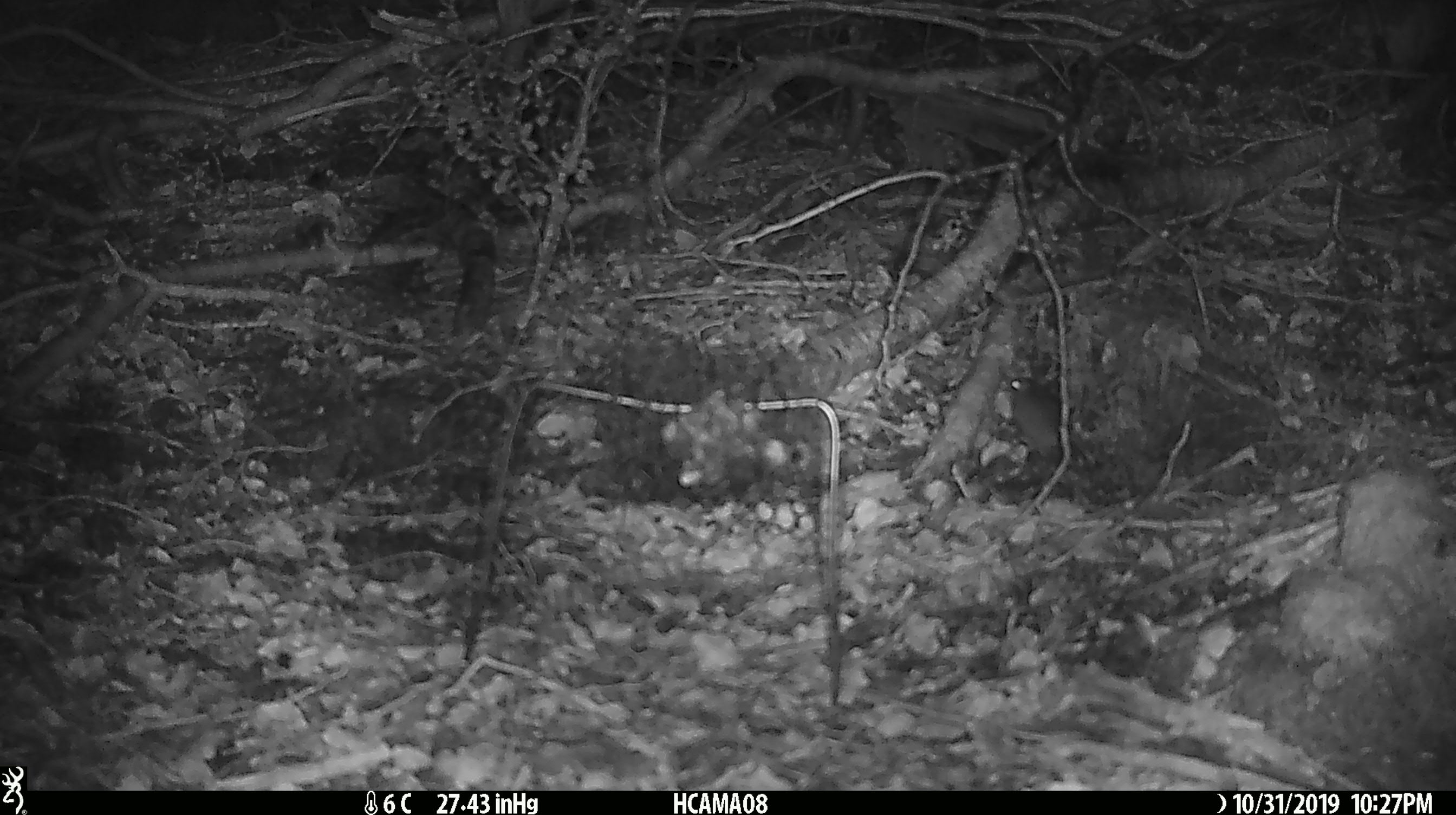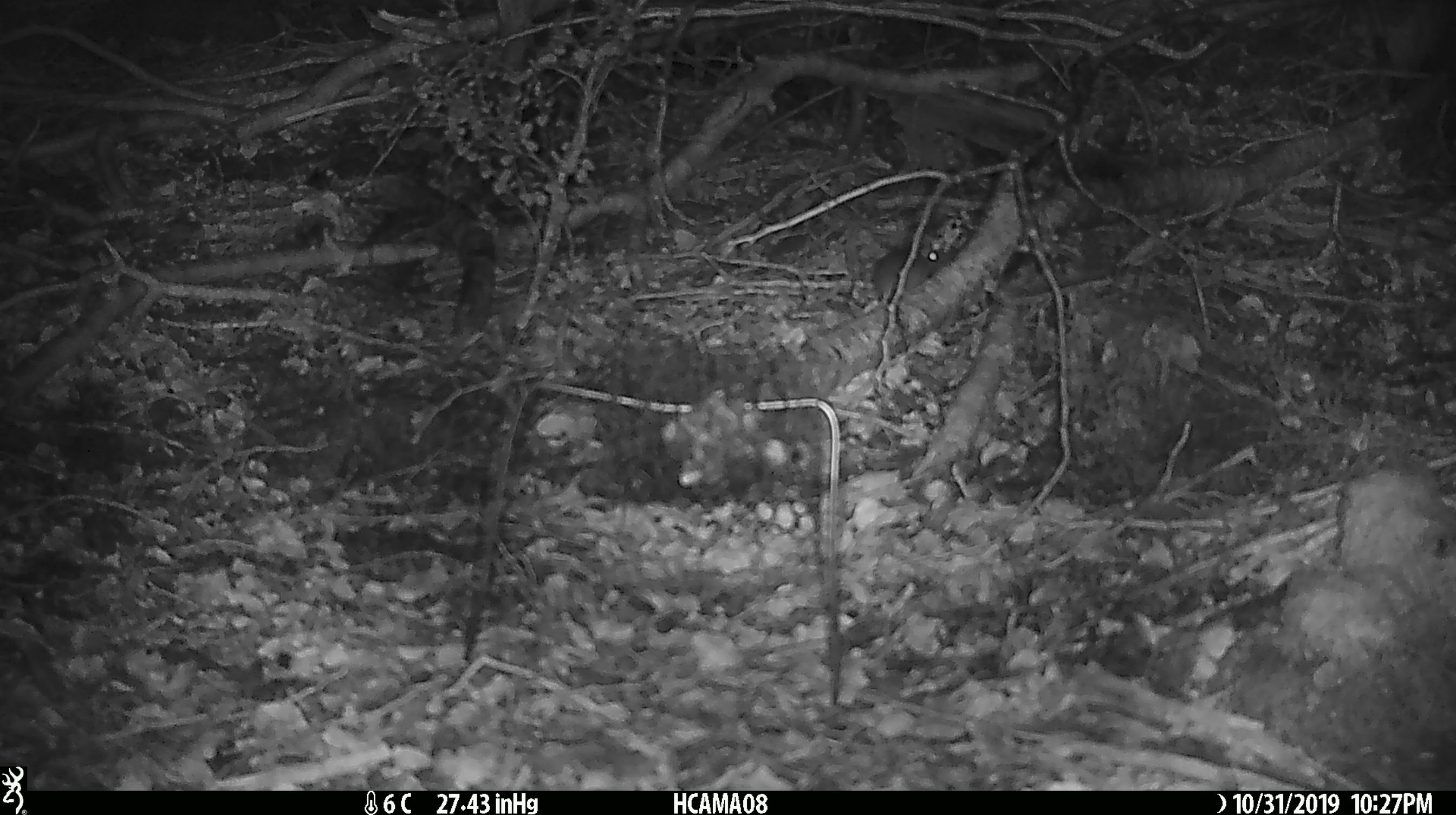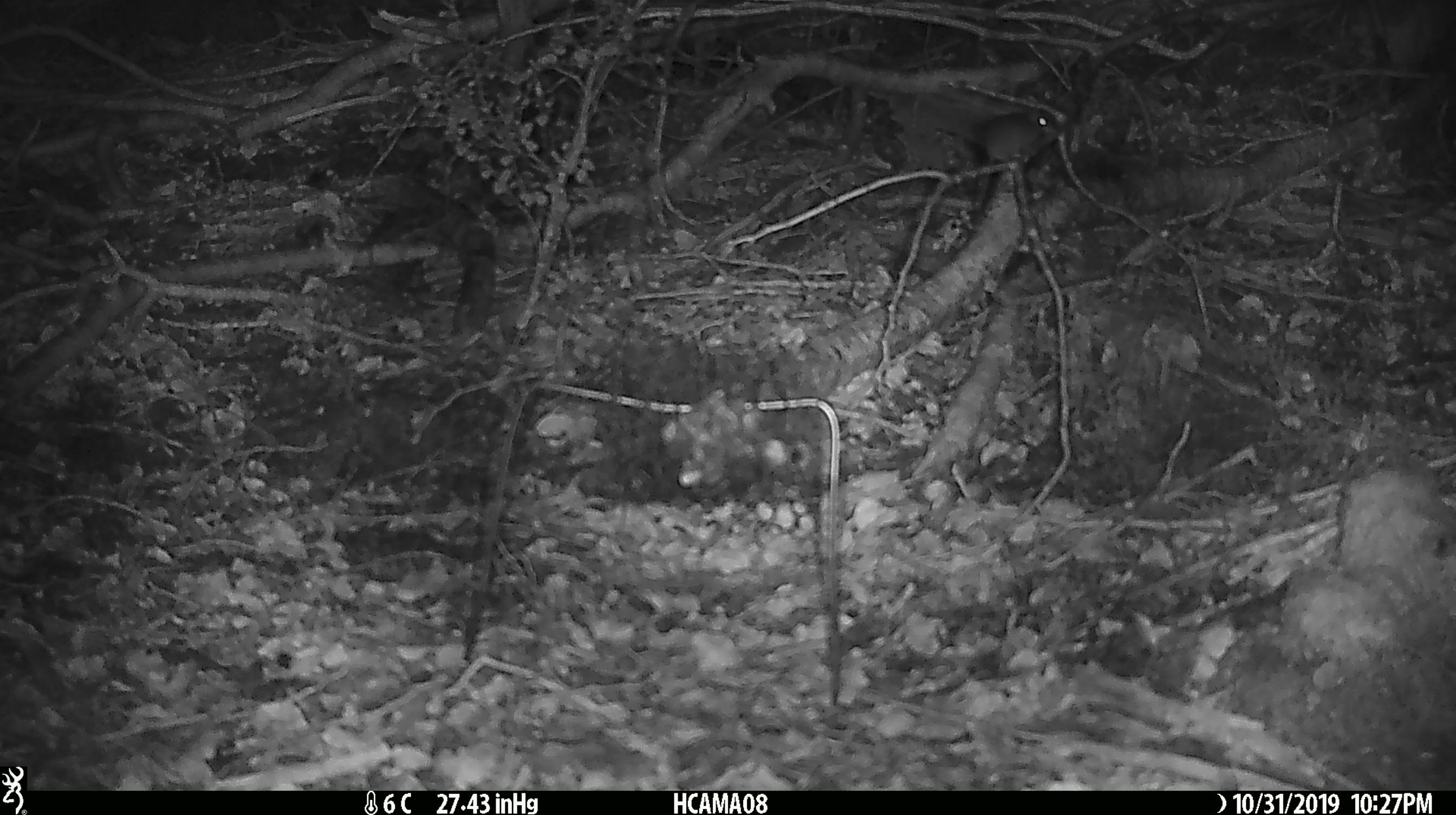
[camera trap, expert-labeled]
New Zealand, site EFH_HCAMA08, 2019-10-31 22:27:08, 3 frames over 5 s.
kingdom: Animalia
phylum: Chordata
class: Mammalia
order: Rodentia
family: Muridae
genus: Mus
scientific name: Mus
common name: mouse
Mouse (Mus).